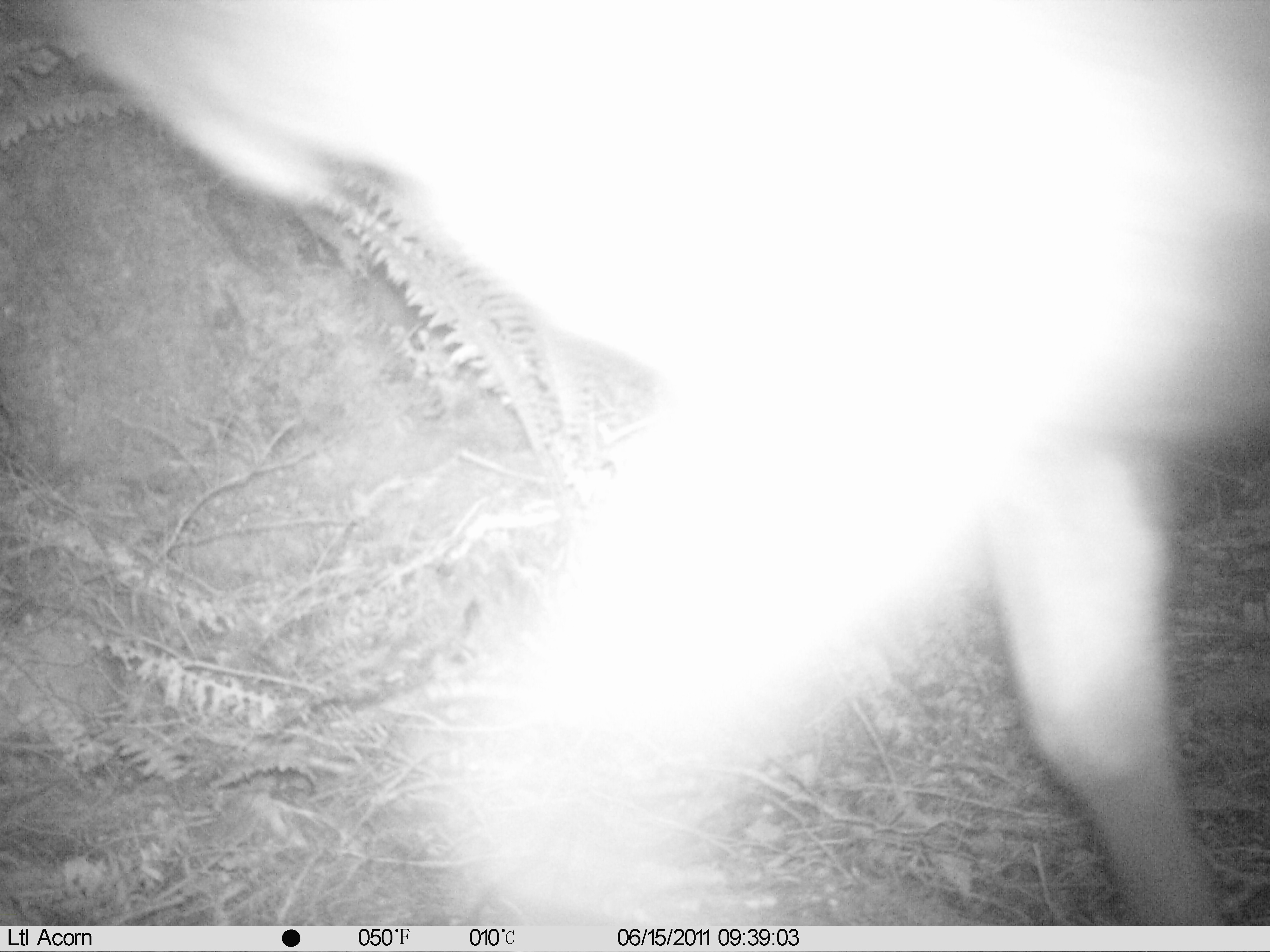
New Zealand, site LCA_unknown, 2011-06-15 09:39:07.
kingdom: Animalia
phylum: Chordata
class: Mammalia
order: Artiodactyla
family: Cervidae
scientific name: Cervidae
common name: deer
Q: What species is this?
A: Deer (Cervidae).